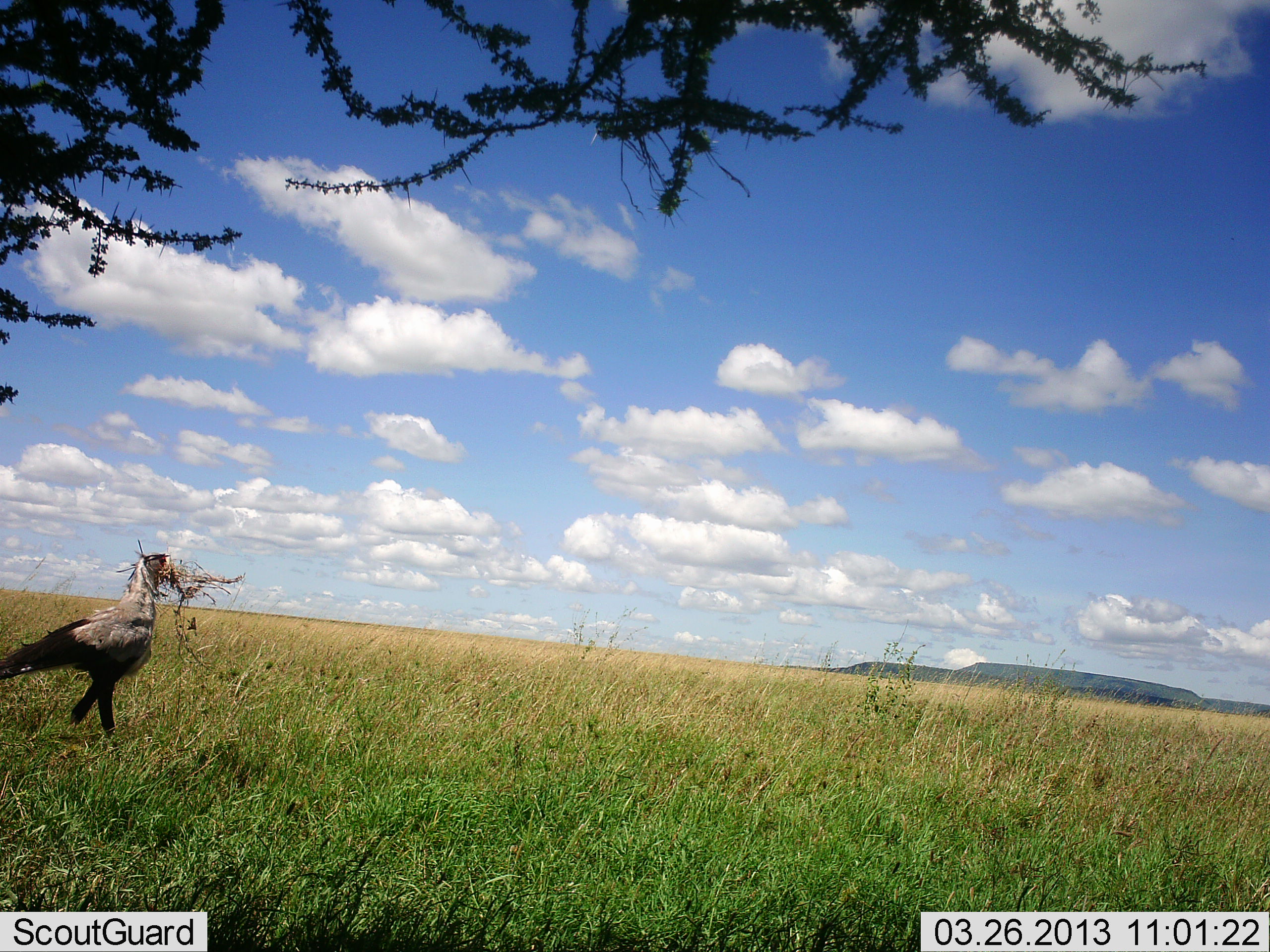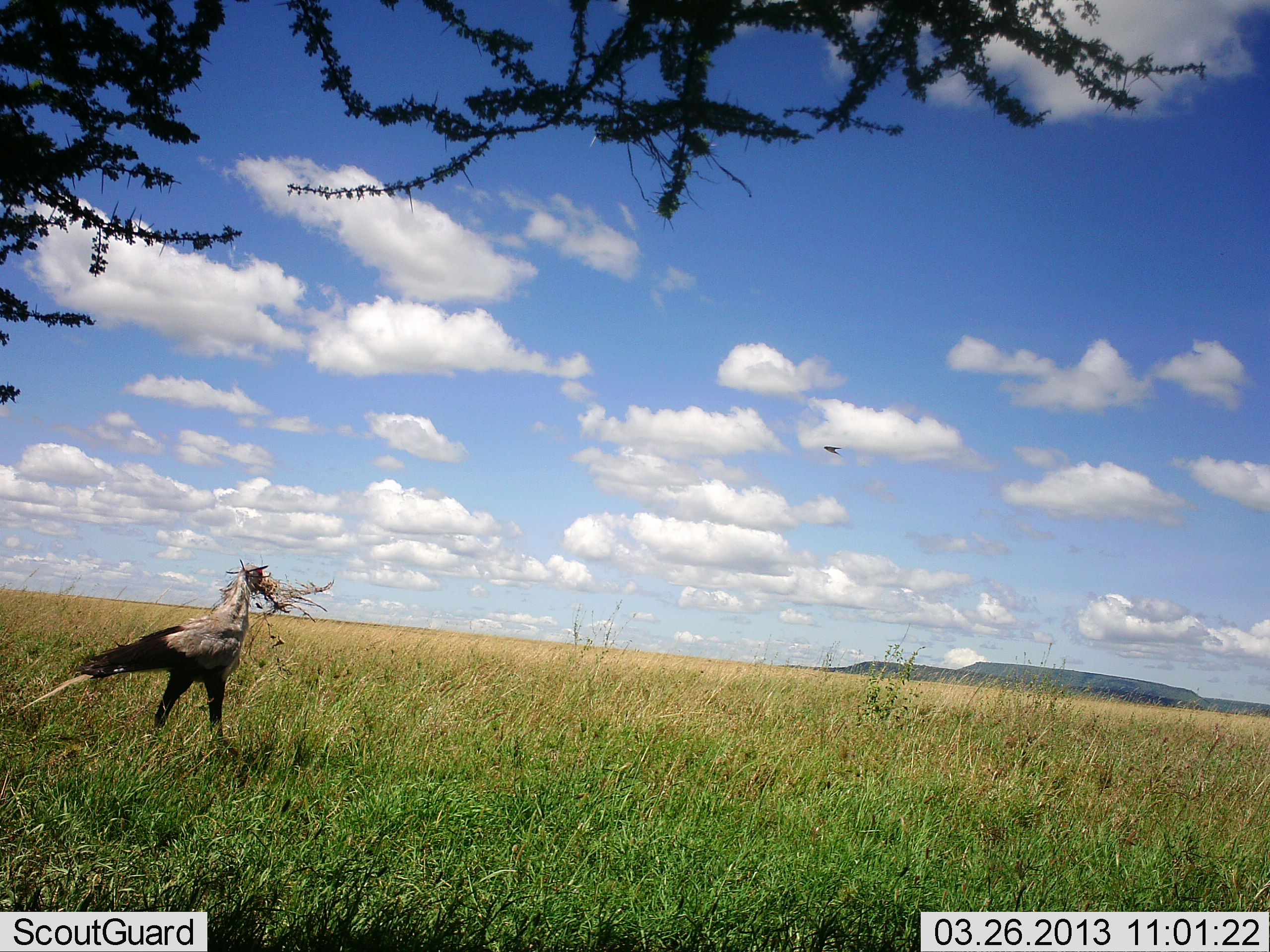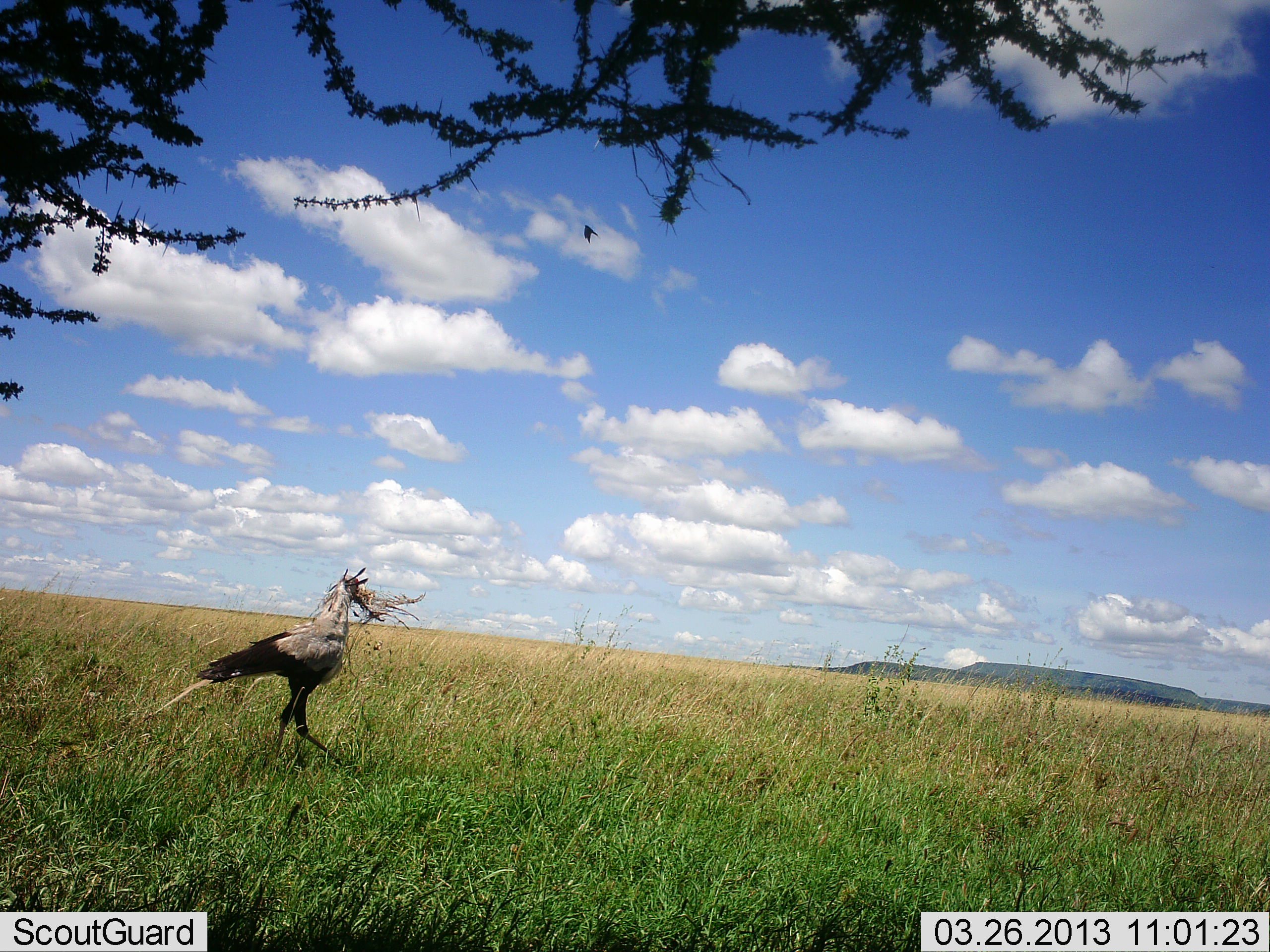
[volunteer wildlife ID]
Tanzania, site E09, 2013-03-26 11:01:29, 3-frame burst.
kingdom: Animalia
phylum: Chordata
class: Aves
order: Accipitriformes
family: Sagittariidae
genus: Sagittarius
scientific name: Sagittarius serpentarius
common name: secretary bird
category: secretarybird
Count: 1.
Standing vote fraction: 5%.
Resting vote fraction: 0%.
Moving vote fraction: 95%.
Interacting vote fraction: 10%.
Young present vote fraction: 0%.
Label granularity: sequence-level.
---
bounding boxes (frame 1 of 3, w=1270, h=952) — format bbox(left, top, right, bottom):
animal: bbox(0, 539, 180, 762)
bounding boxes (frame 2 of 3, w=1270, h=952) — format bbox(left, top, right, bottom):
animal: bbox(23, 558, 276, 755)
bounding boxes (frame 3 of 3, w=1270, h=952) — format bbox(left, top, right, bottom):
animal: bbox(144, 565, 369, 769)